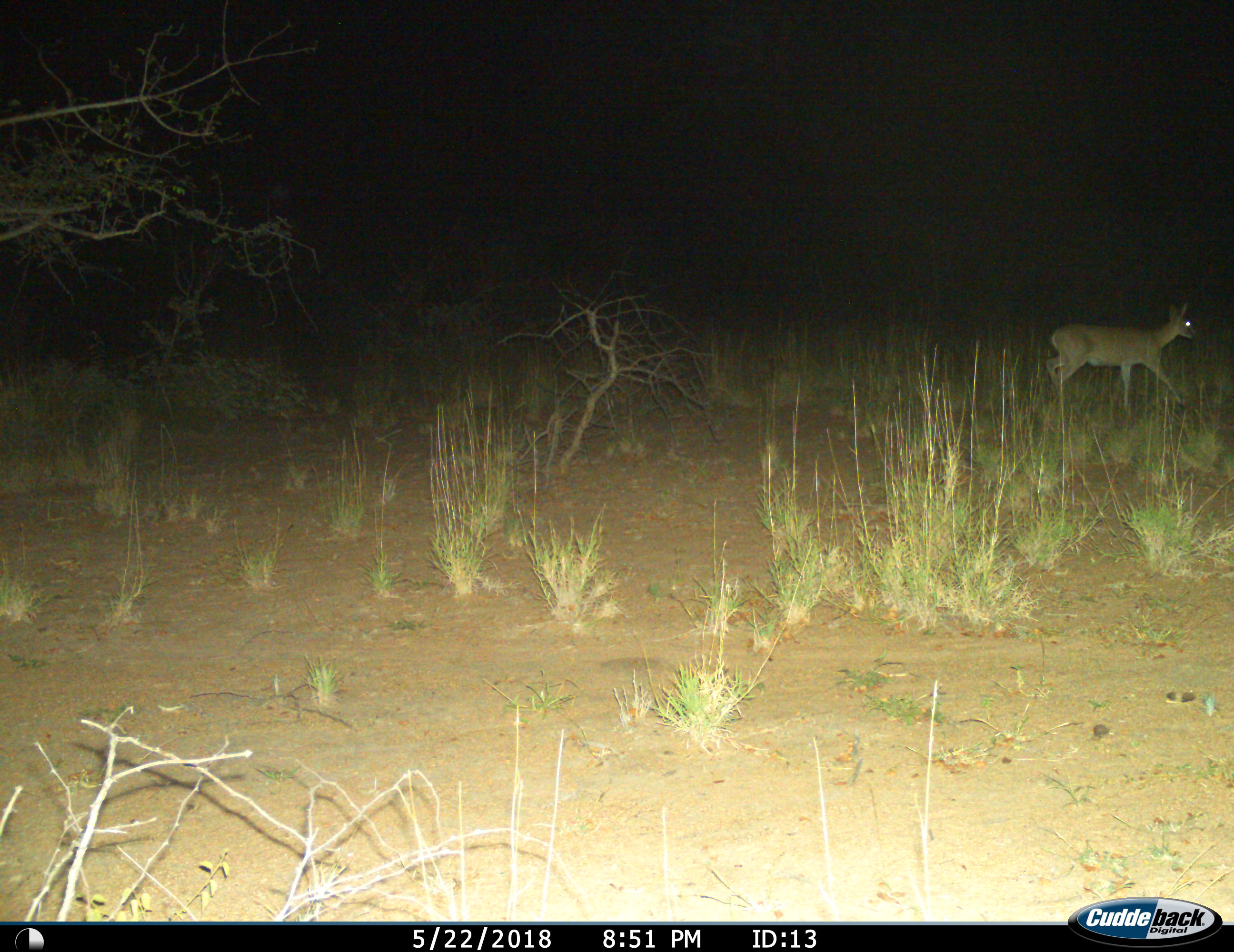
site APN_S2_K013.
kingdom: Animalia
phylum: Chordata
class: Mammalia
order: Artiodactyla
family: Bovidae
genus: Sylvicapra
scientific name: Sylvicapra grimmia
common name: common duiker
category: duikercommongrey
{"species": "duikercommongrey (common duiker) (Sylvicapra grimmia)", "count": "1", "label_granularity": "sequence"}